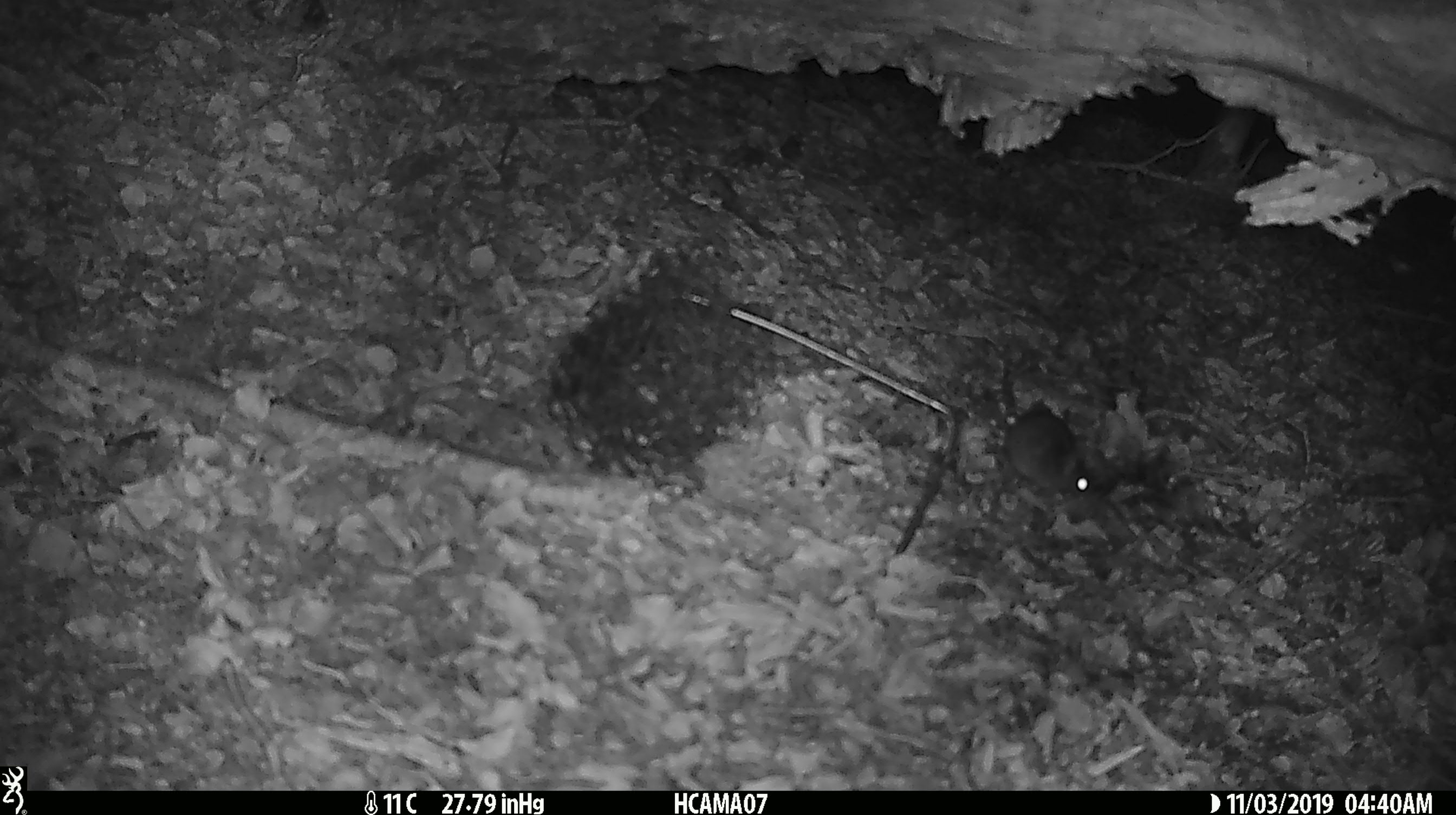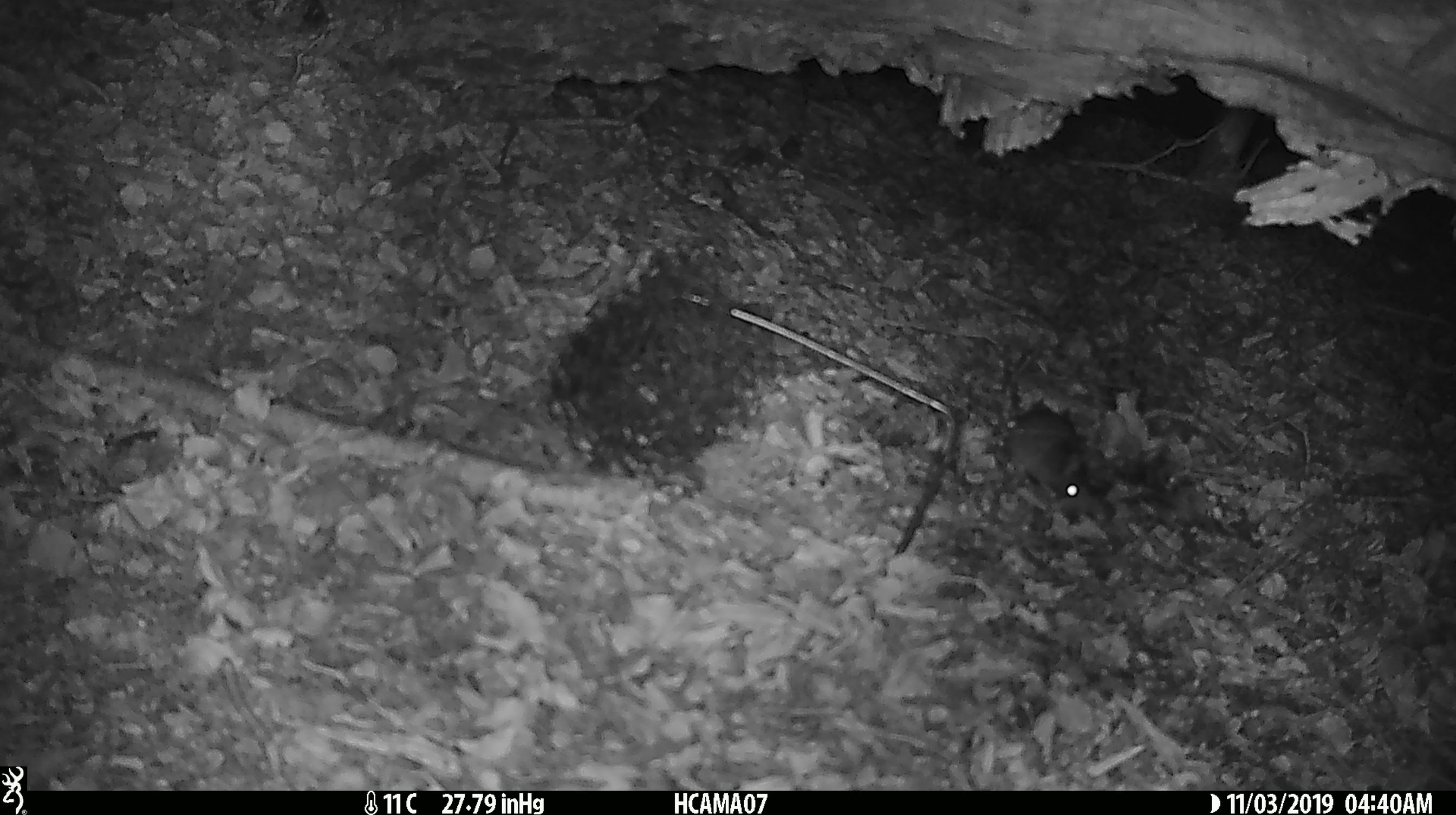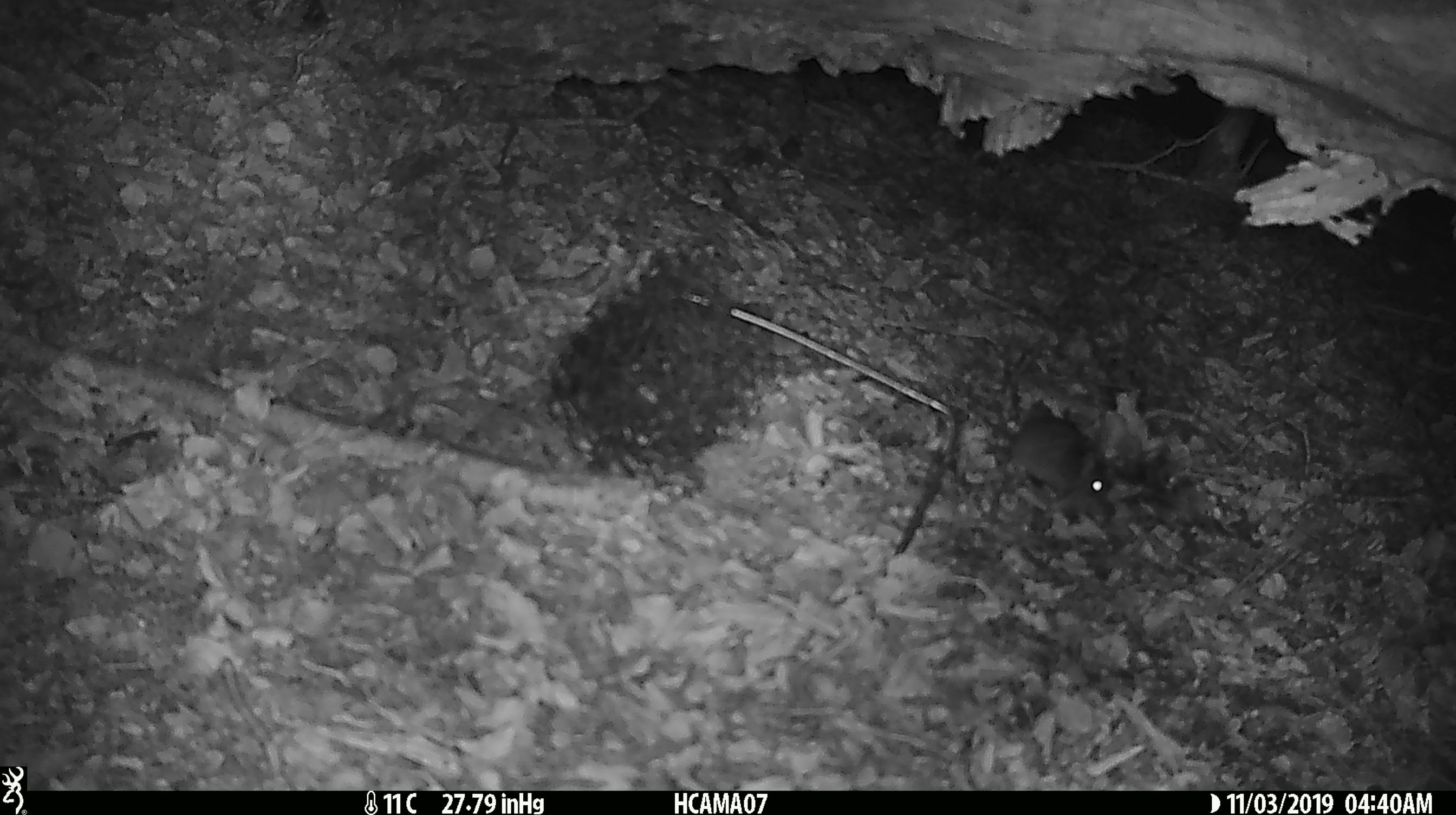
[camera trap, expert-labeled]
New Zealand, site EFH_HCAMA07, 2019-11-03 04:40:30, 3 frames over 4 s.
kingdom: Animalia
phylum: Chordata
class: Mammalia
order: Rodentia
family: Muridae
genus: Mus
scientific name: Mus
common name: mouse